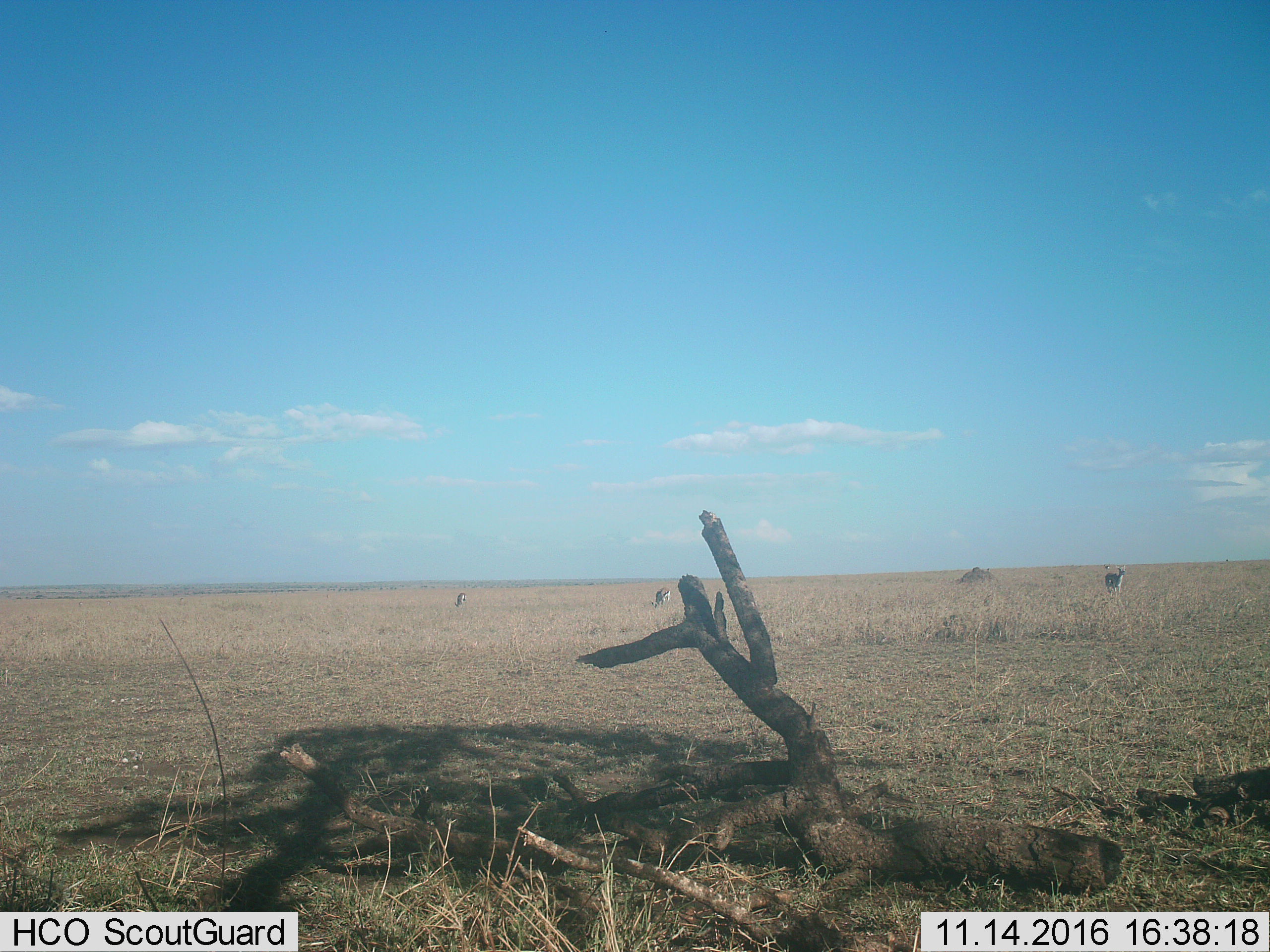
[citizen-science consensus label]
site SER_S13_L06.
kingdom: Animalia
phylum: Chordata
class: Mammalia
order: Artiodactyla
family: Bovidae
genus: Eudorcas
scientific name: Eudorcas thomsonii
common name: thomson's gazelle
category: gazellethomsons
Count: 4.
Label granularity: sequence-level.